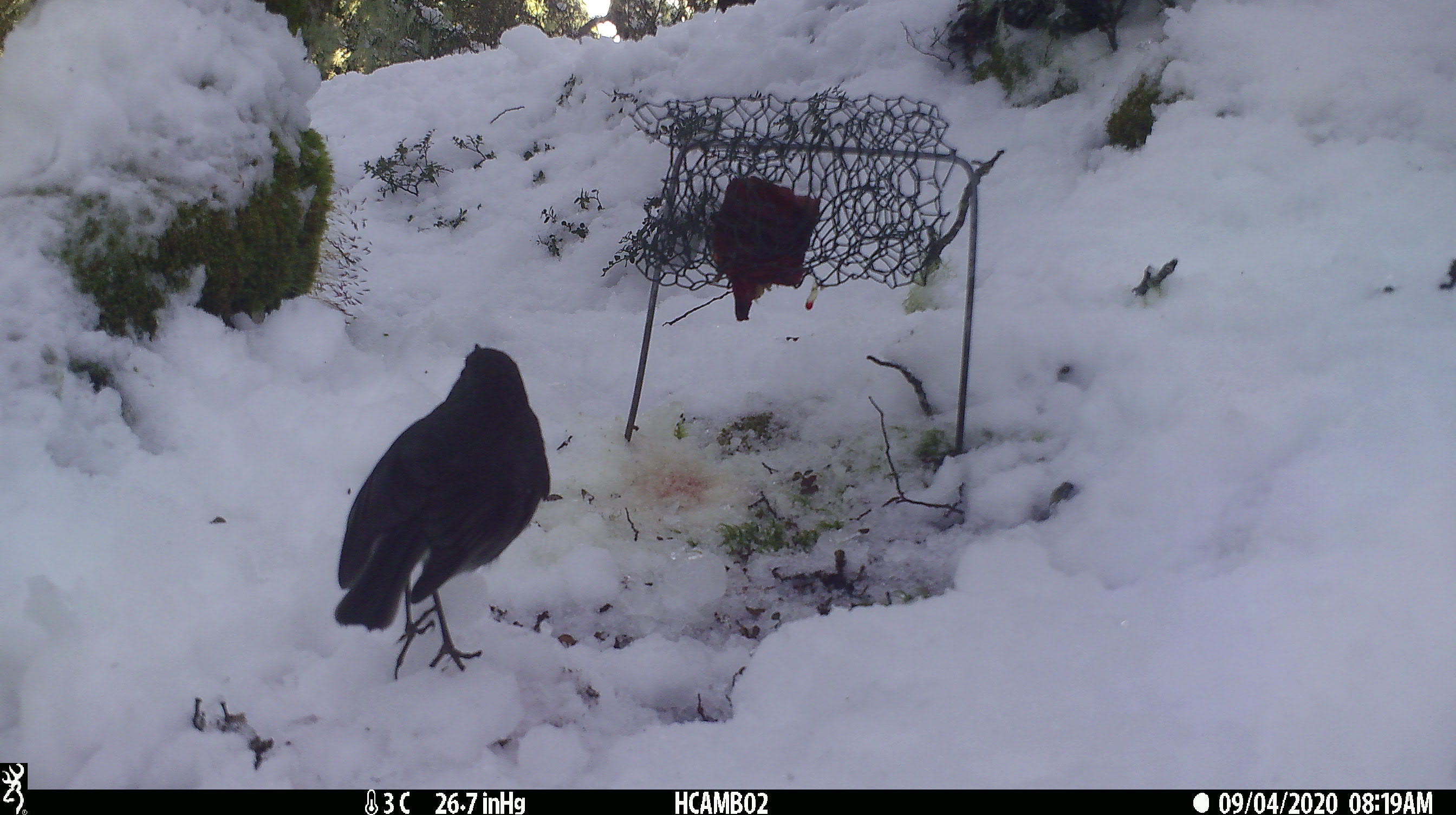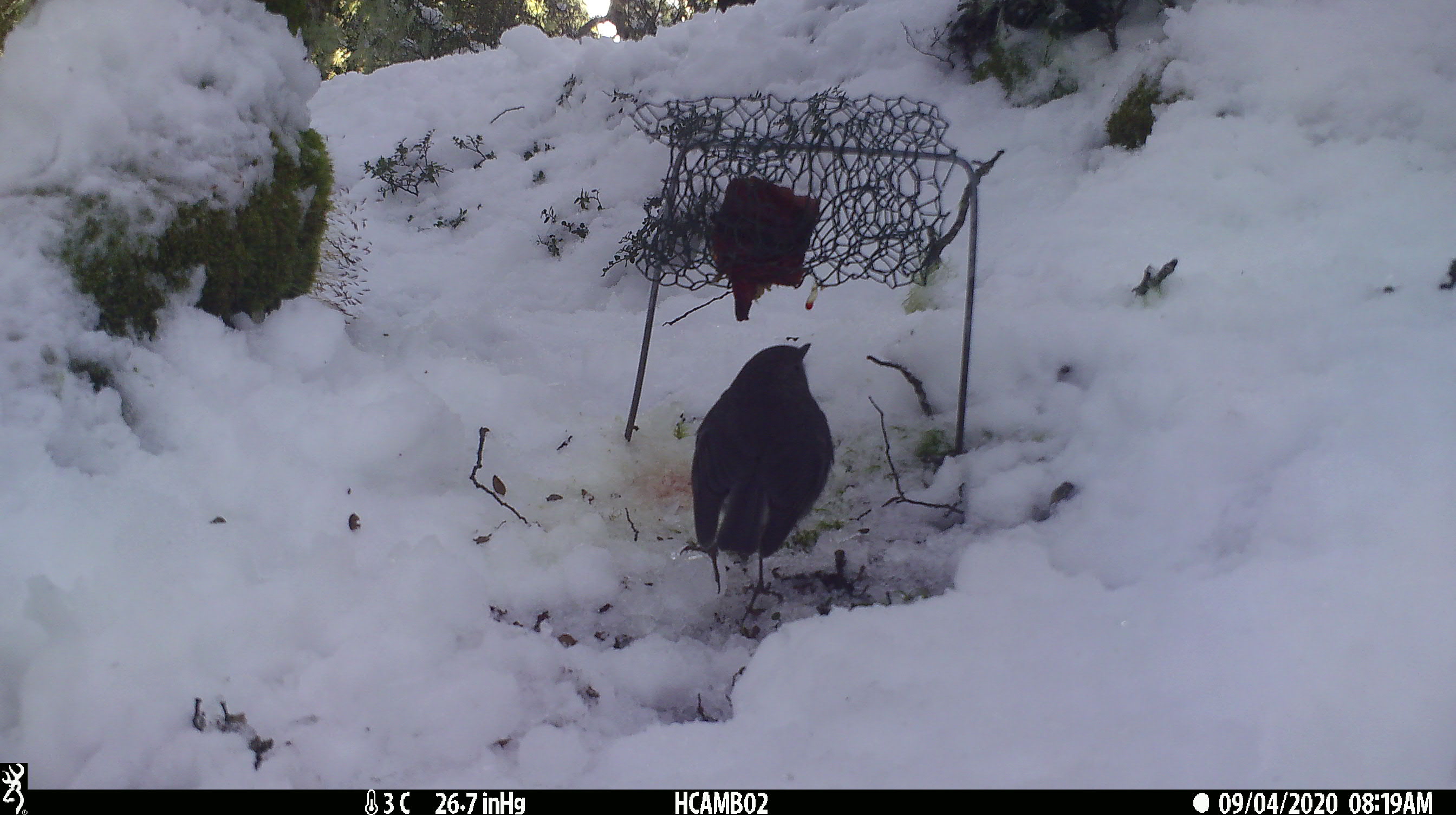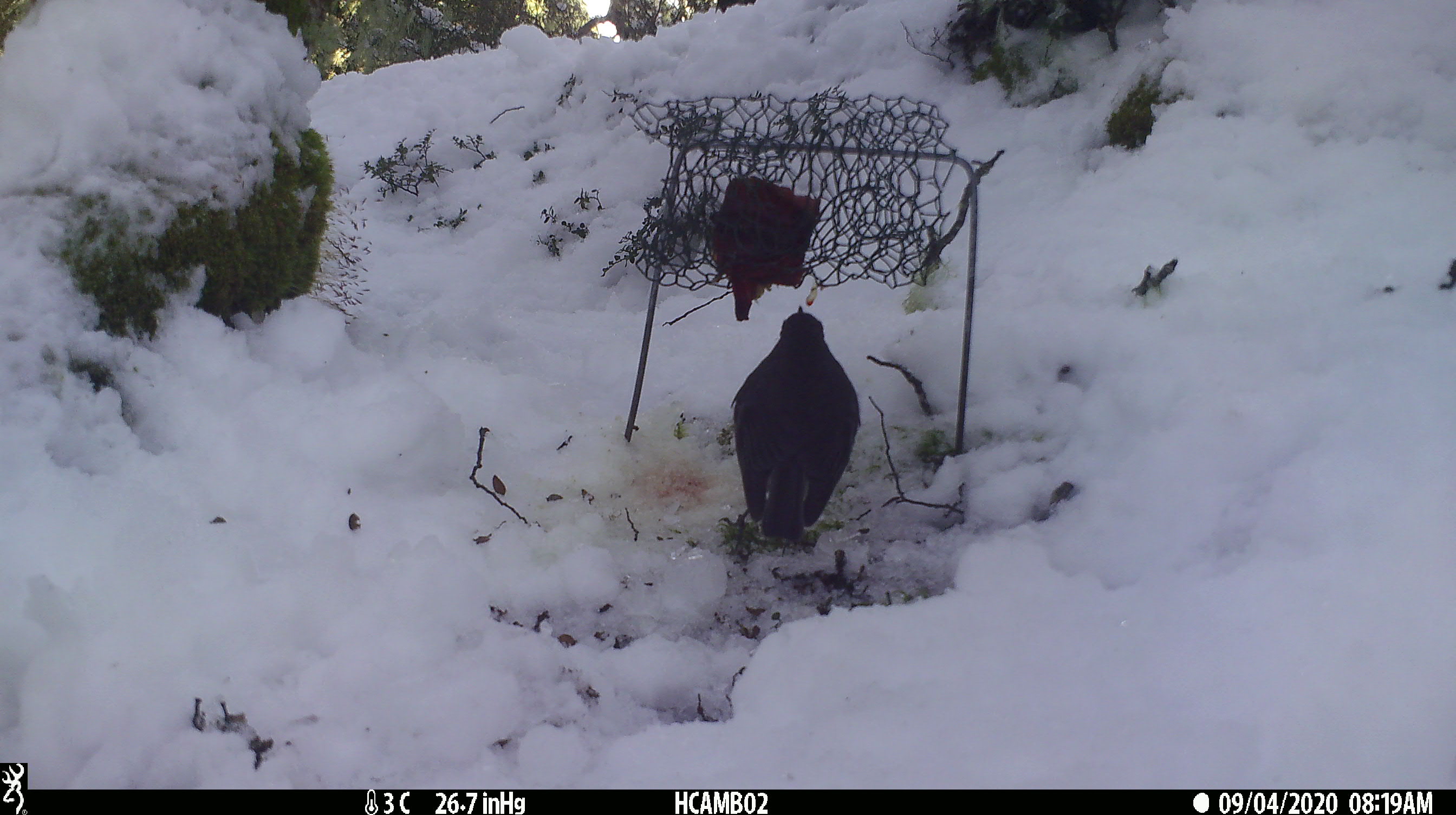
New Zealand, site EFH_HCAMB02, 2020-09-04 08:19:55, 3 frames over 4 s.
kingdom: Animalia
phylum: Chordata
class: Aves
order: Passeriformes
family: Petroicidae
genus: Petroica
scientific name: Petroica australis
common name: new zealand robin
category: robin